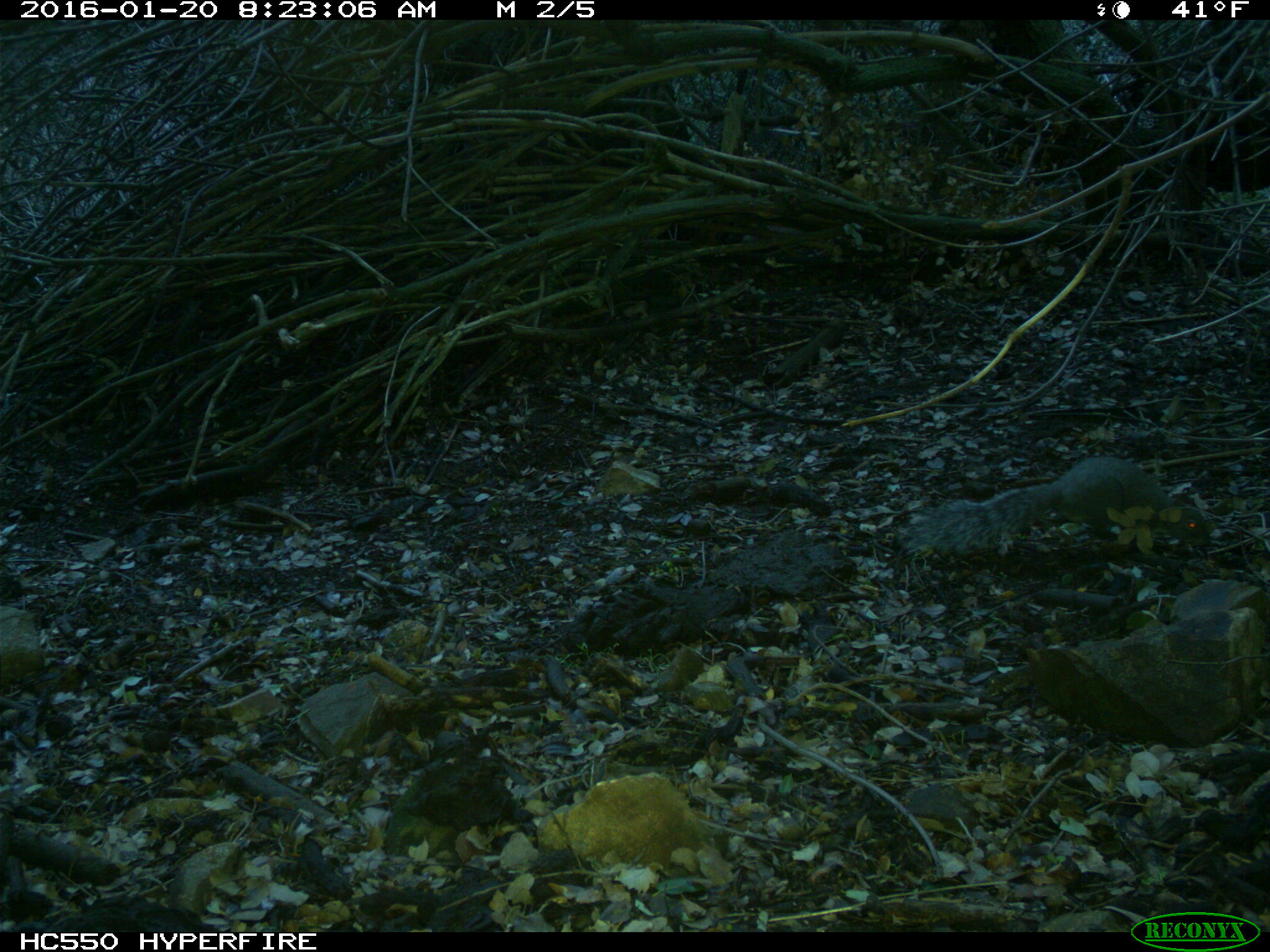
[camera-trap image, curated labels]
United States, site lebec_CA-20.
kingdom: Animalia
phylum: Chordata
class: Mammalia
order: Rodentia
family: Sciuridae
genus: Sciurus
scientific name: Sciurus carolinensis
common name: eastern gray squirrel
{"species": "Sciurus carolinensis (eastern gray squirrel)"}